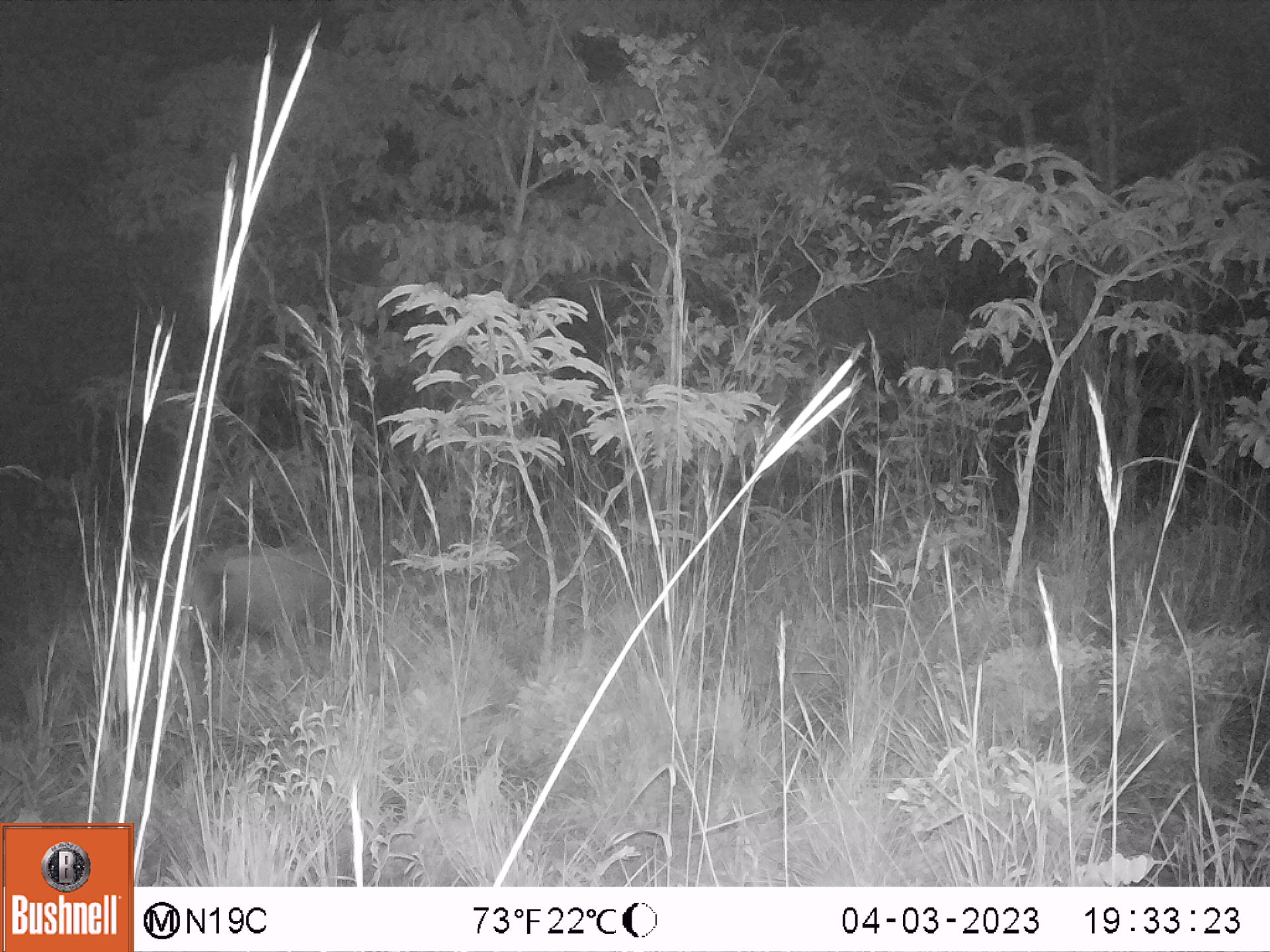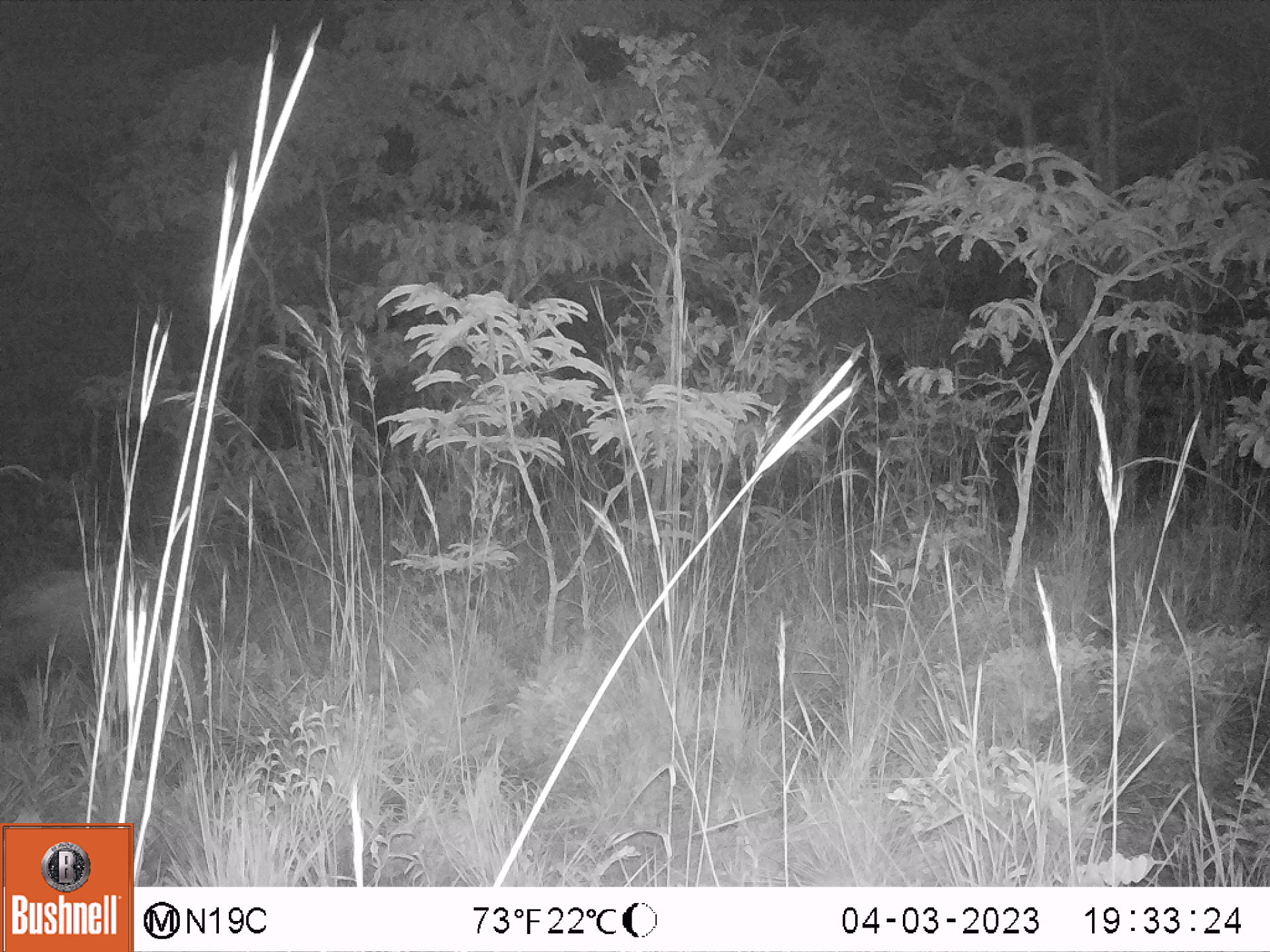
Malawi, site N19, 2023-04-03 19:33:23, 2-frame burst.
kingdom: Animalia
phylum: Chordata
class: Mammalia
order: Artiodactyla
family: Suidae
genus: Potamochoerus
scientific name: Potamochoerus larvatus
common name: bushpig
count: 1